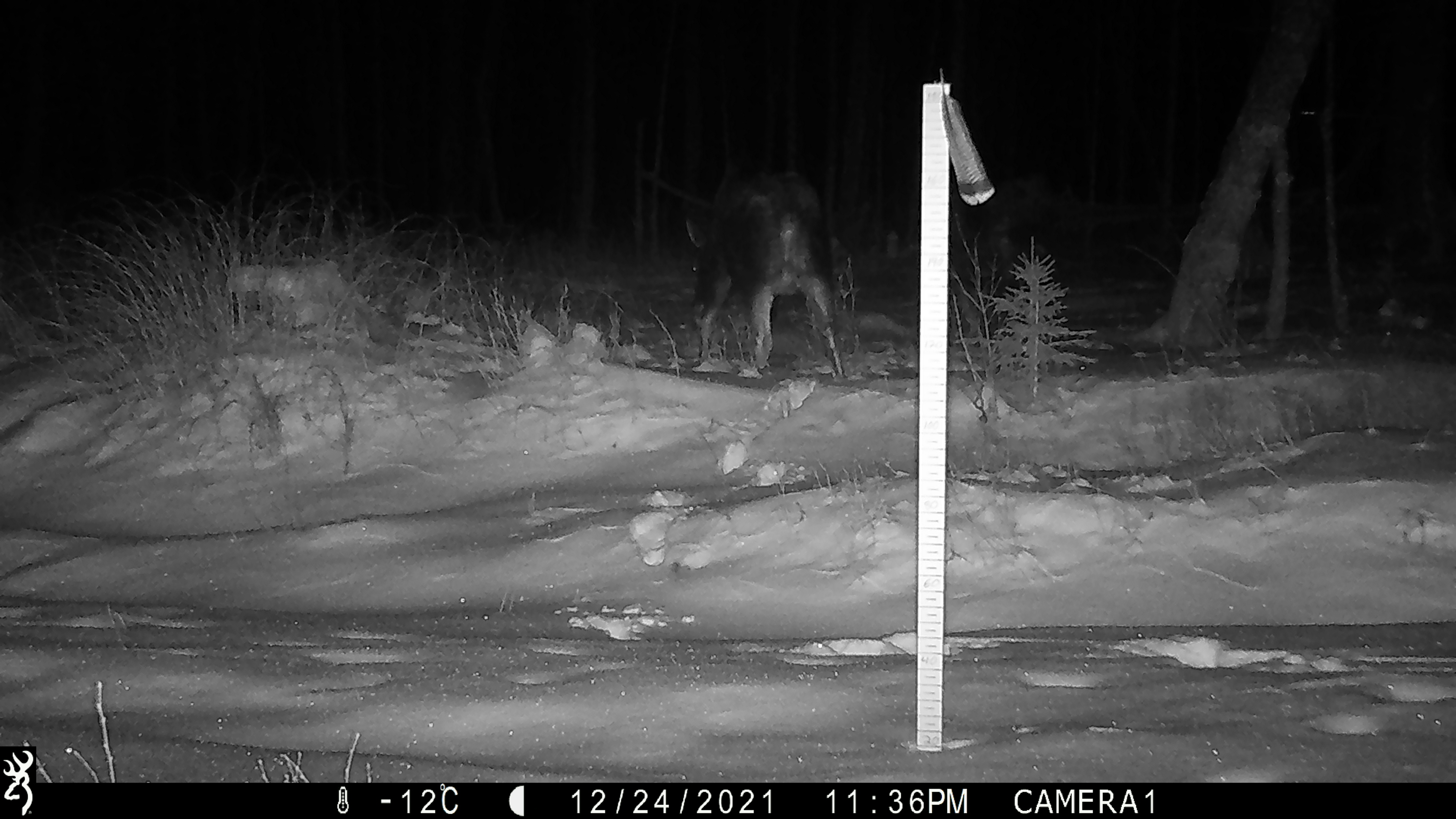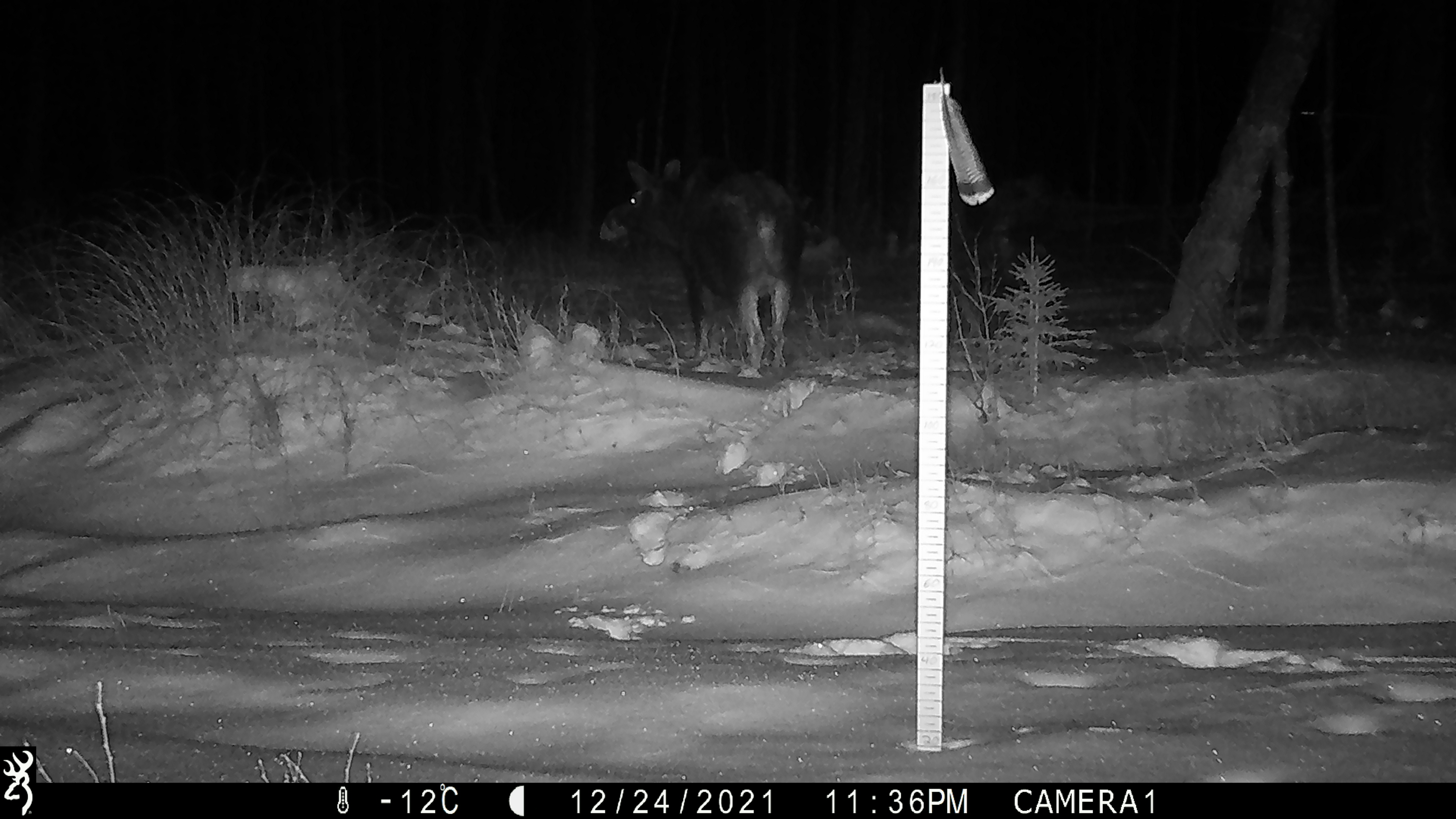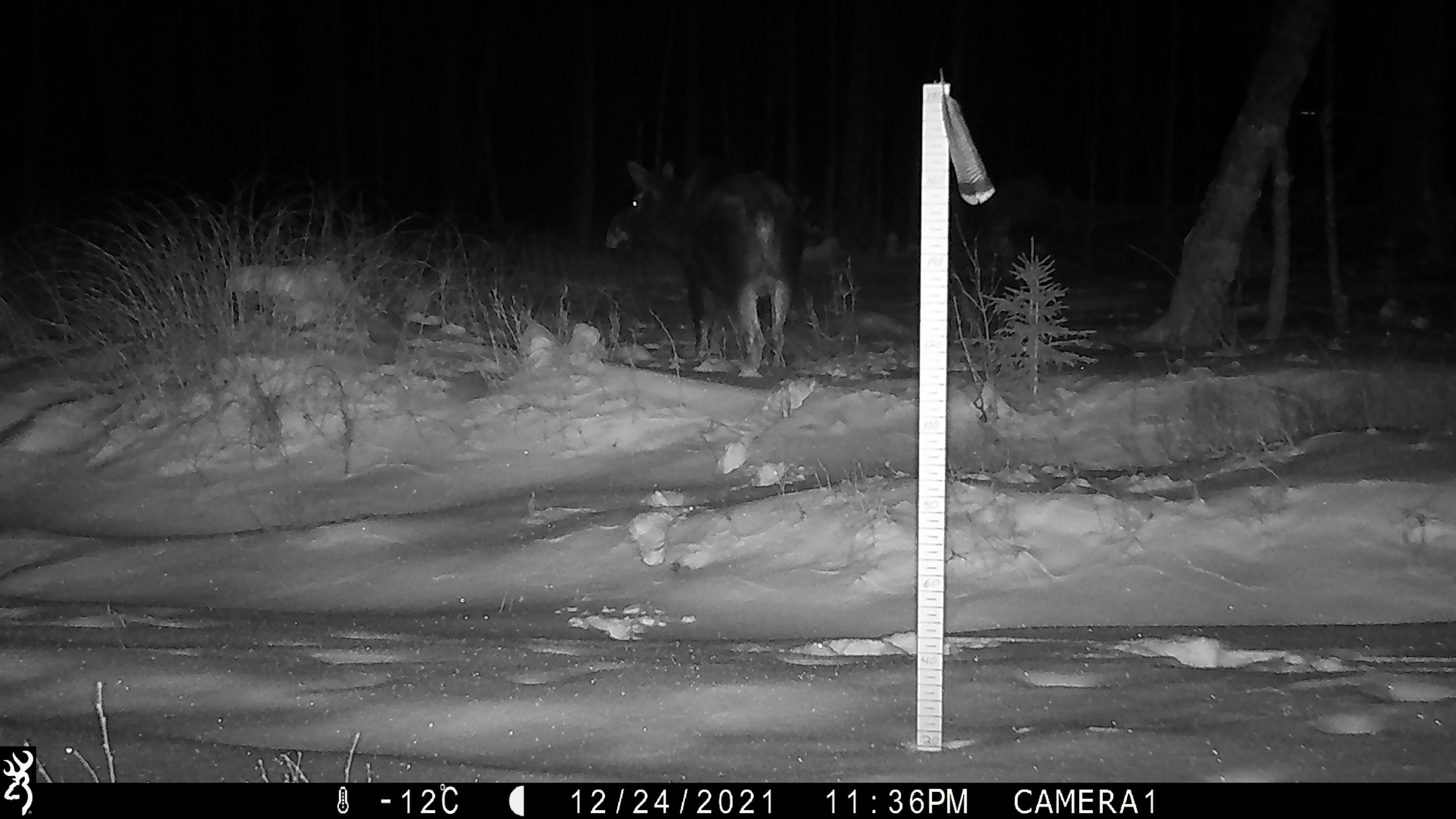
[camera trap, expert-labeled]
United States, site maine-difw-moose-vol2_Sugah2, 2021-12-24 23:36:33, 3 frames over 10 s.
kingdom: Animalia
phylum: Chordata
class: Mammalia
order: Artiodactyla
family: Cervidae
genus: Alces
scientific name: Alces alces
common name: moose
Moose (Alces alces).